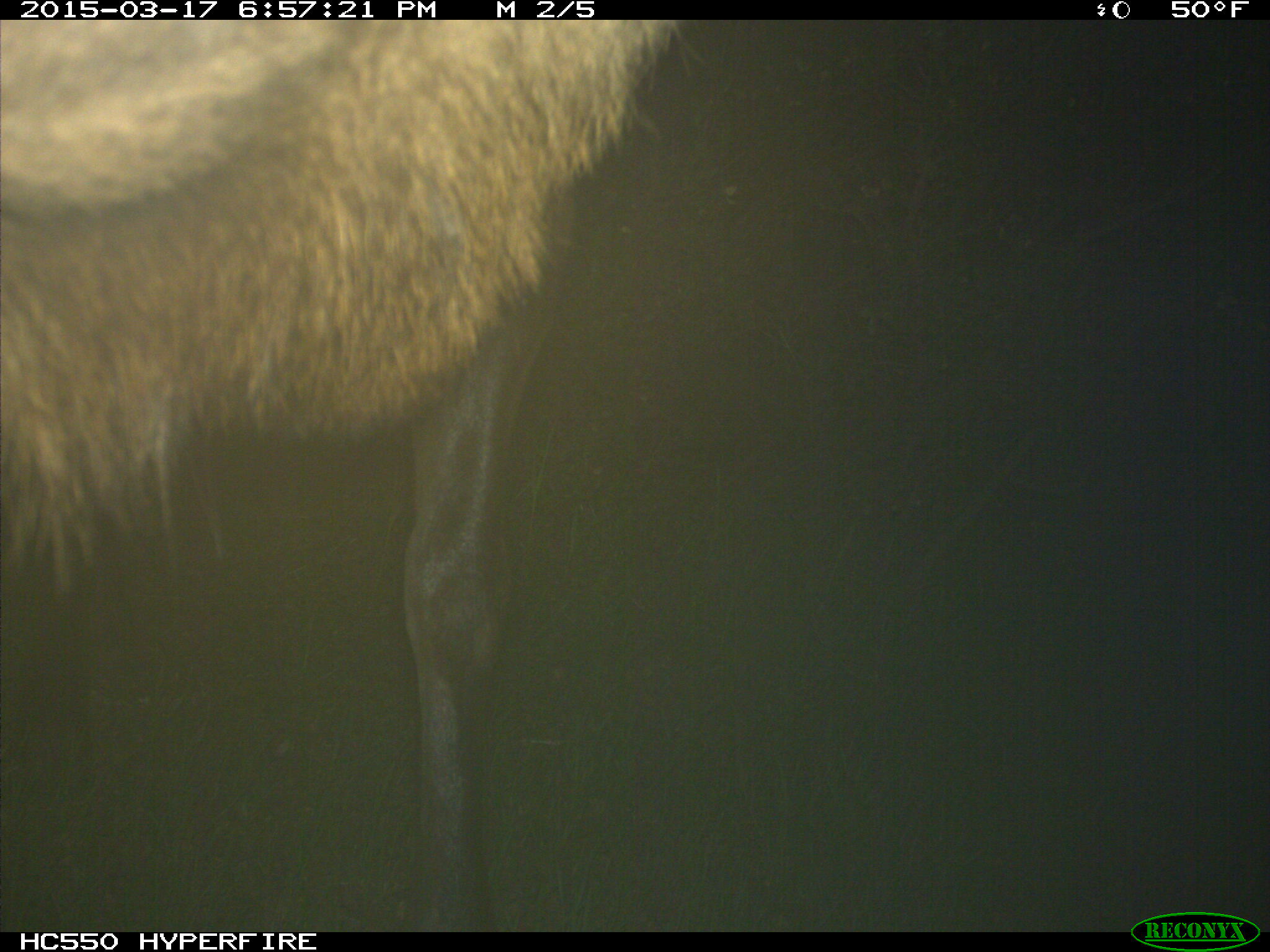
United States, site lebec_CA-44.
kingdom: Animalia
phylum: Chordata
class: Mammalia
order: Artiodactyla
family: Cervidae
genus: Cervus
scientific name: Cervus canadensis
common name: elk